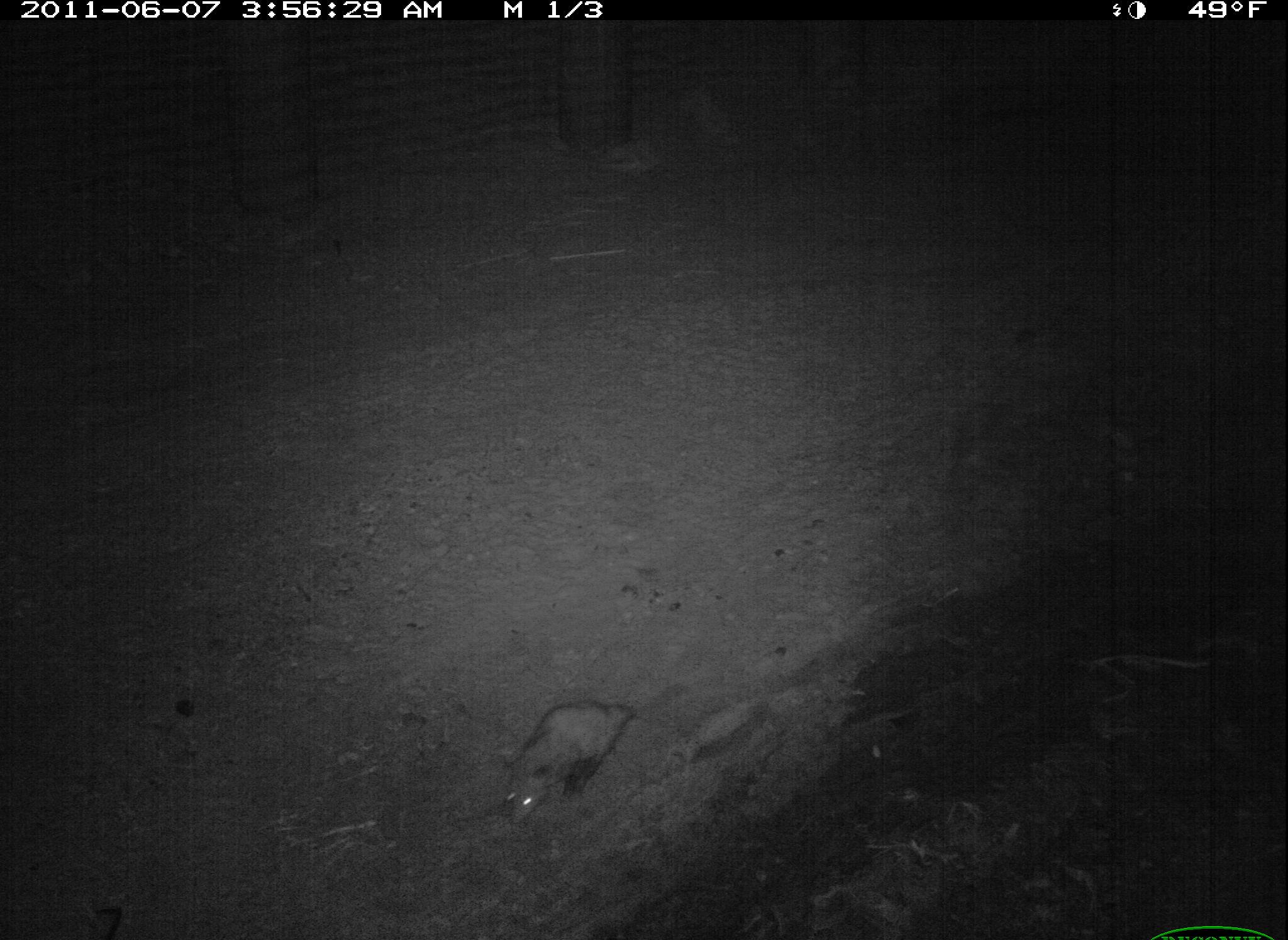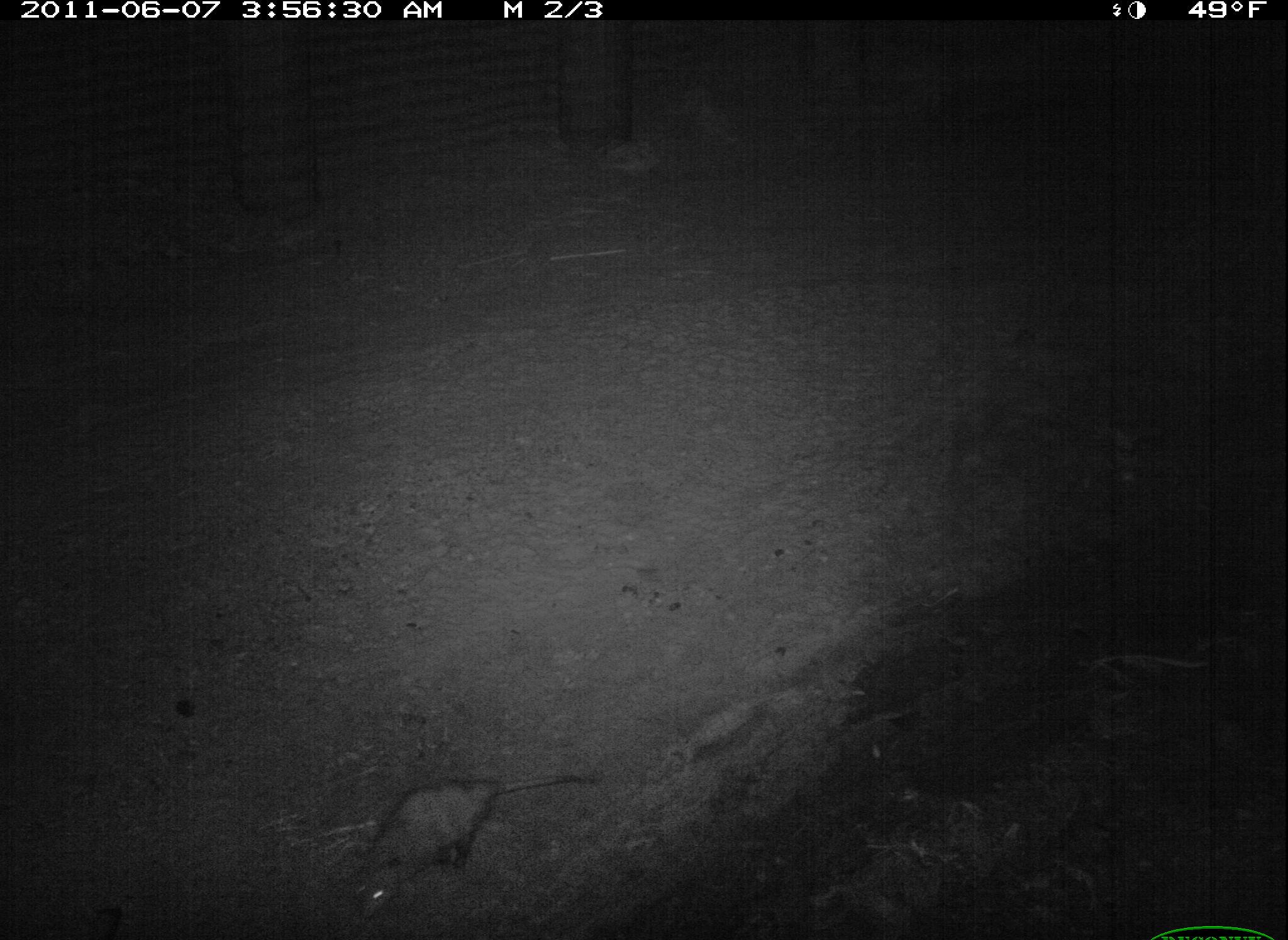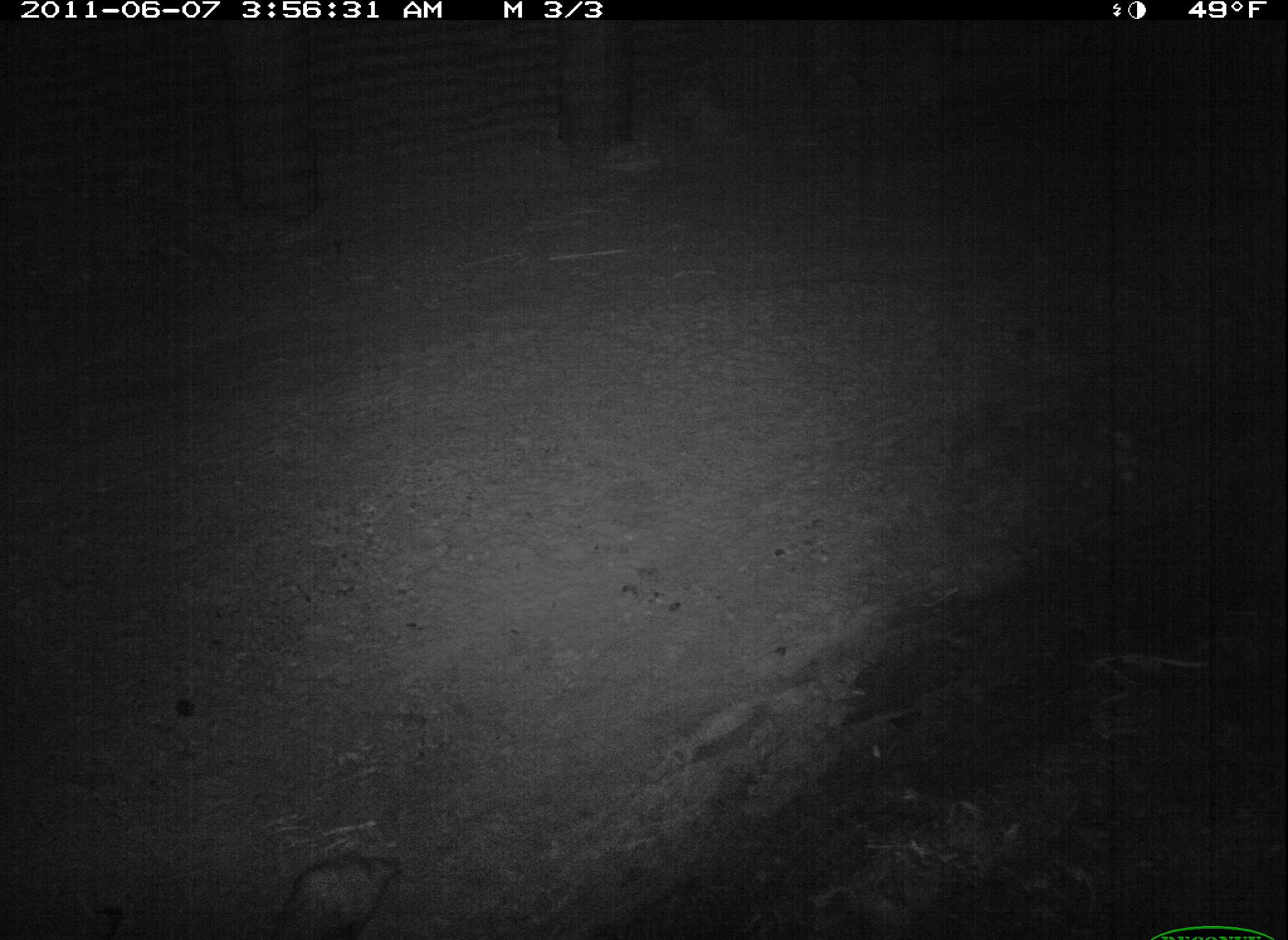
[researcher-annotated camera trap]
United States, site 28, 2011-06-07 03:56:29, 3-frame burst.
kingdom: Animalia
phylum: Chordata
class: Mammalia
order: Didelphimorphia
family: Didelphidae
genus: Didelphis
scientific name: Didelphis virginiana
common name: virginia opossum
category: opossum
Opossum (virginia opossum) (Didelphis virginiana).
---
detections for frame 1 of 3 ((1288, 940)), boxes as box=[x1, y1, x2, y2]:
opossum: box=[494, 696, 641, 830]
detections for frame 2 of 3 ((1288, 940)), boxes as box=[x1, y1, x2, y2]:
opossum: box=[338, 776, 573, 931]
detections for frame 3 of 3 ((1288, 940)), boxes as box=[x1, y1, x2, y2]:
opossum: box=[259, 836, 419, 940]